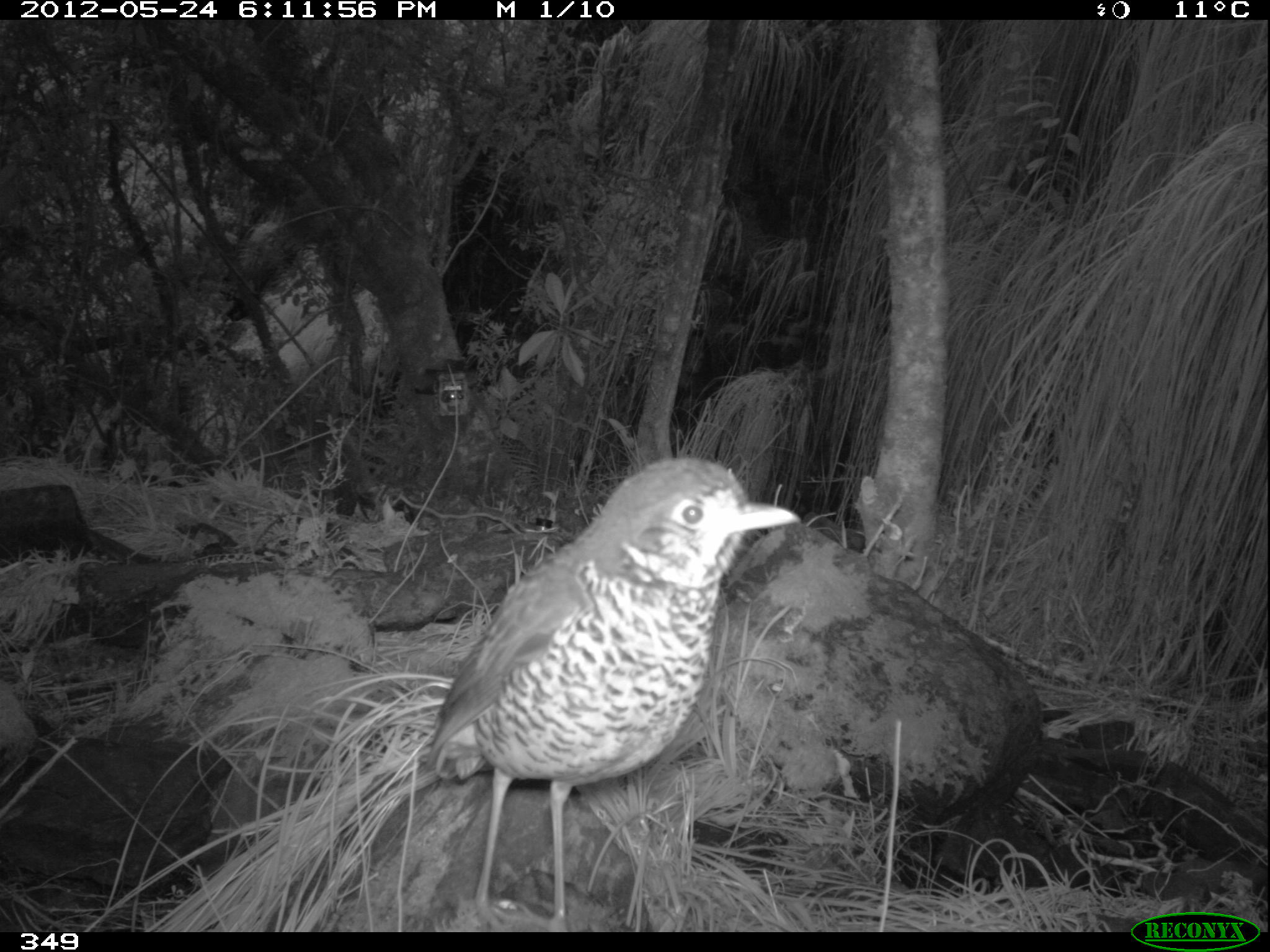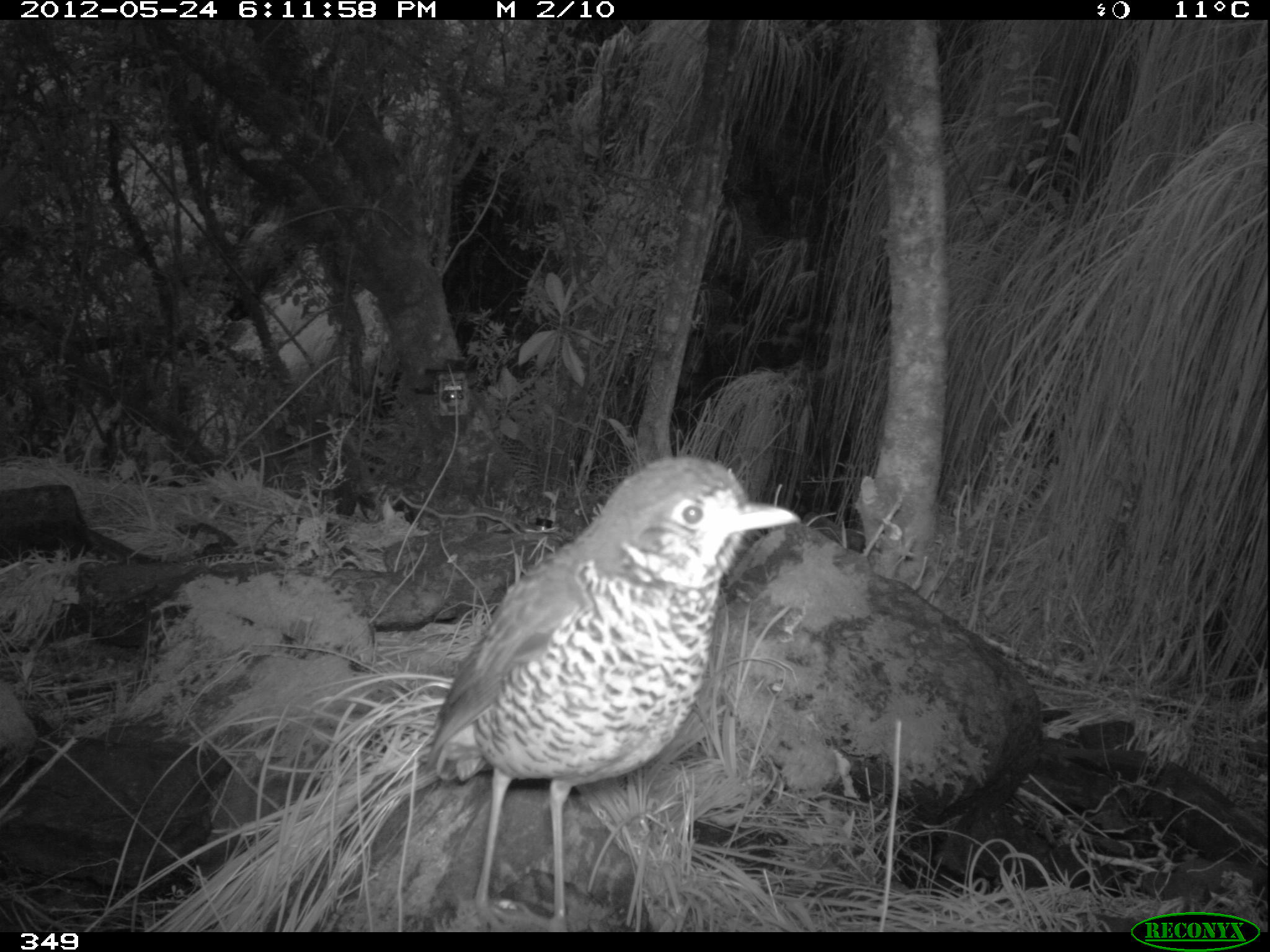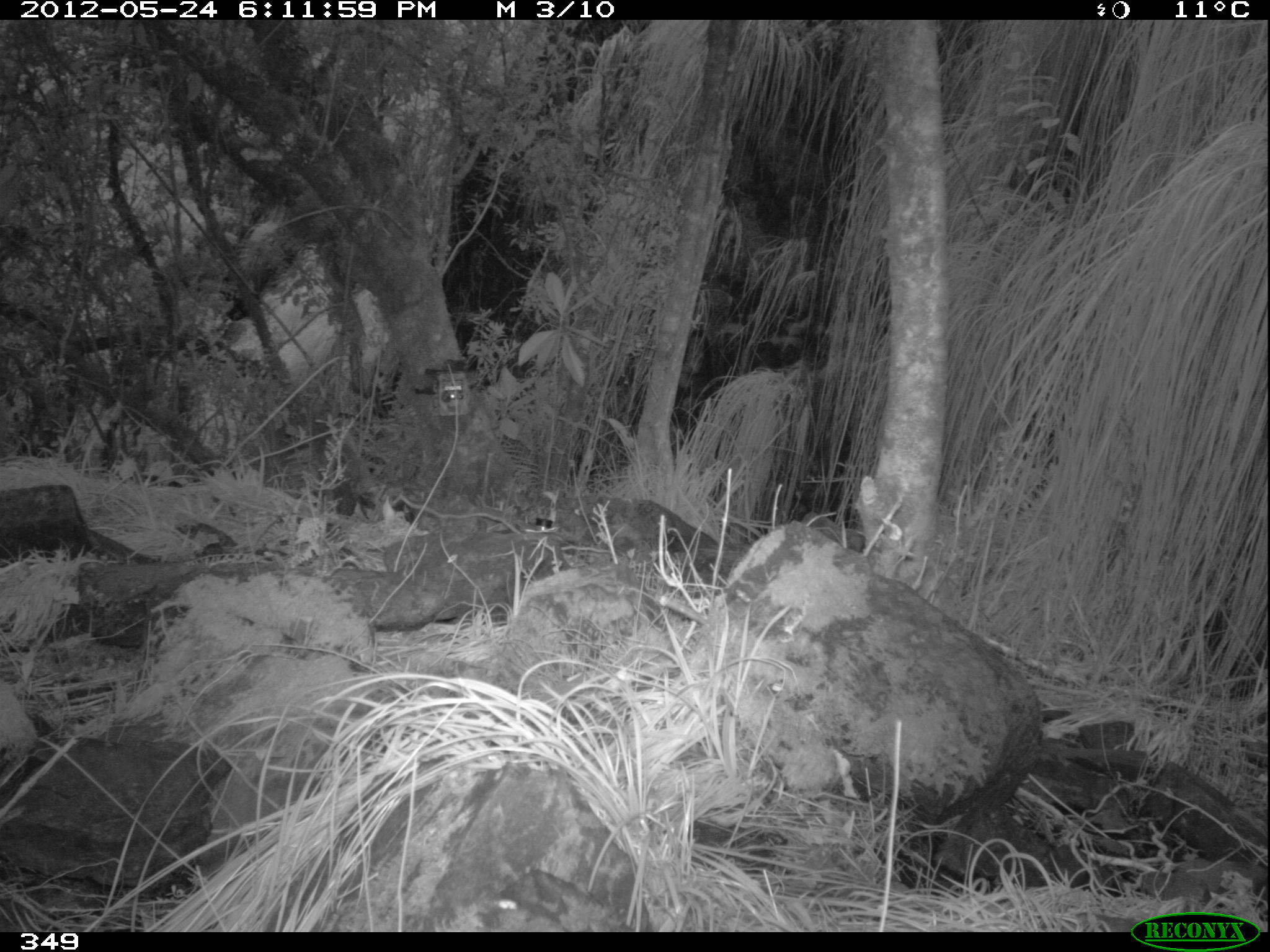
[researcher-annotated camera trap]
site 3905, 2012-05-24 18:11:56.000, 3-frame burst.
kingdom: Animalia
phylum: Chordata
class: Aves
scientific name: Aves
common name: bird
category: unknown bird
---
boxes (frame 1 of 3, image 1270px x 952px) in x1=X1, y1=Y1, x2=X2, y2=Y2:
unknown bird: x1=421, y1=453, x2=801, y2=931